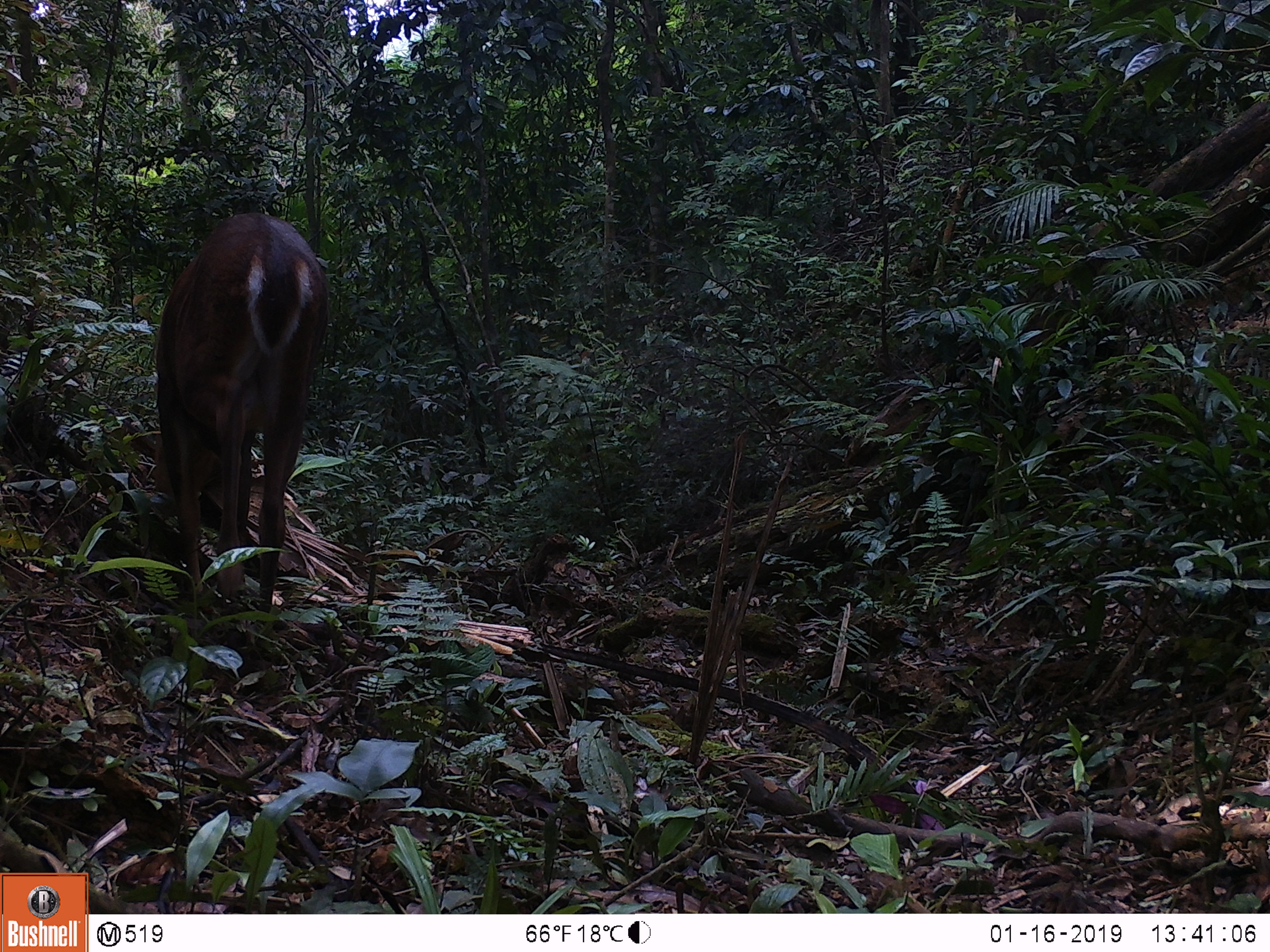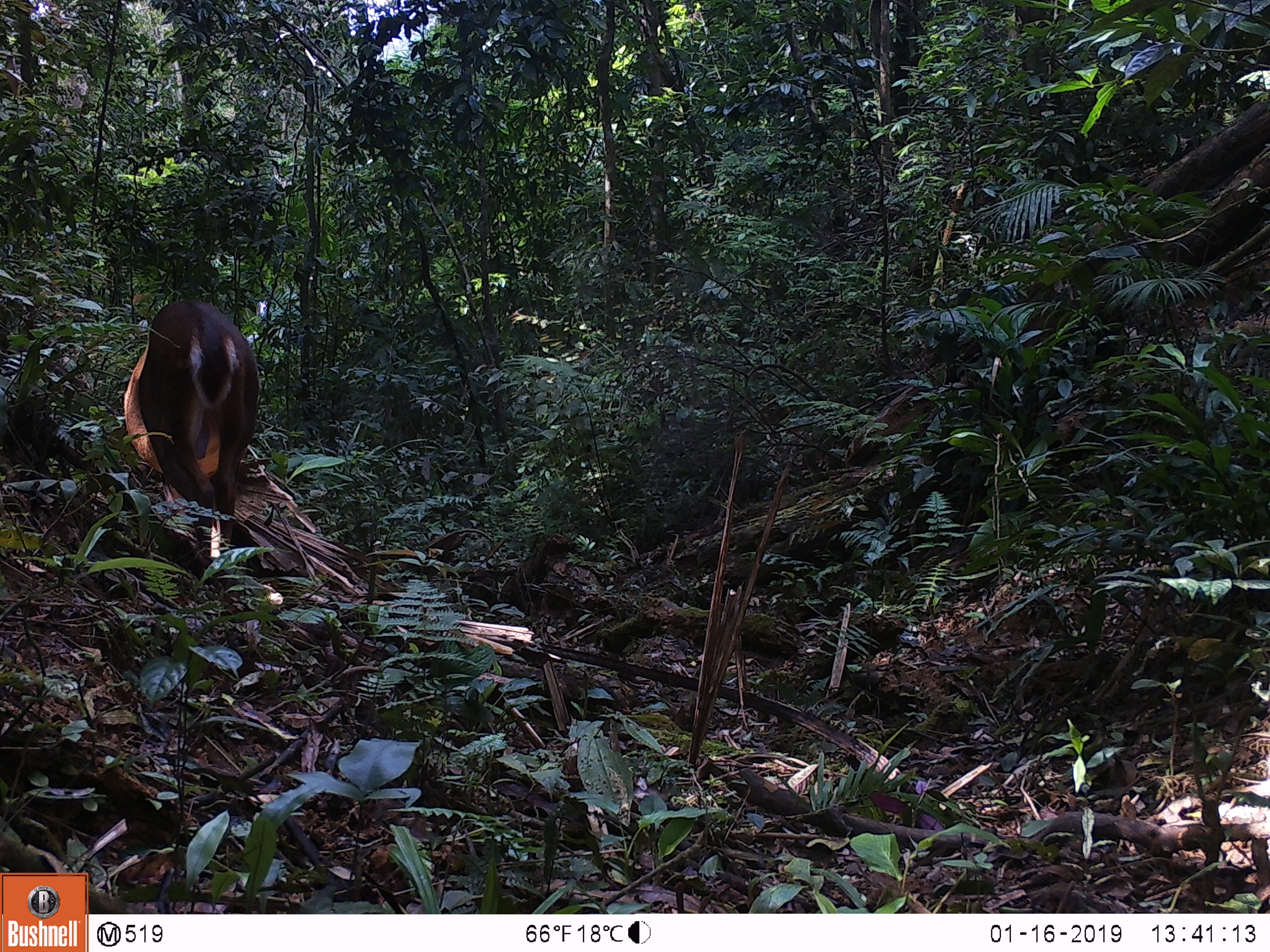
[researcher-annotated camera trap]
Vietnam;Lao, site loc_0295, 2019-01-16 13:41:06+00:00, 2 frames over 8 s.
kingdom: Animalia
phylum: Chordata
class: Mammalia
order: Artiodactyla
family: Cervidae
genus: Muntiacus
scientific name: Muntiacus vuquangensis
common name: large-antlered muntjac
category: large antlered muntjac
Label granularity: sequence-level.